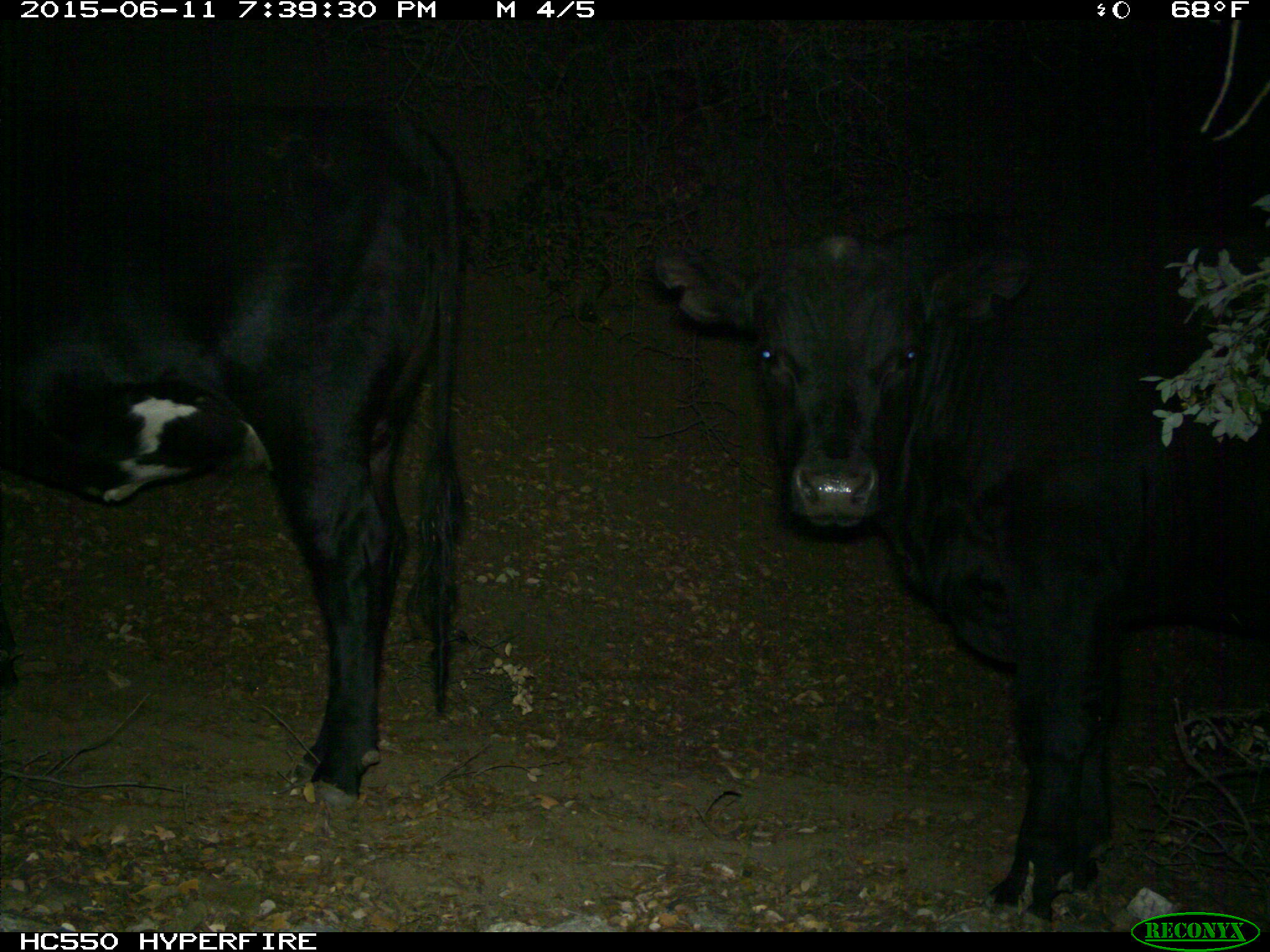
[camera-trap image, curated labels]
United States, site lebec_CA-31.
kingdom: Animalia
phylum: Chordata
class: Mammalia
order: Artiodactyla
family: Bovidae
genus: Bos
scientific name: Bos taurus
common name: domestic cow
Bos taurus (domestic cow).